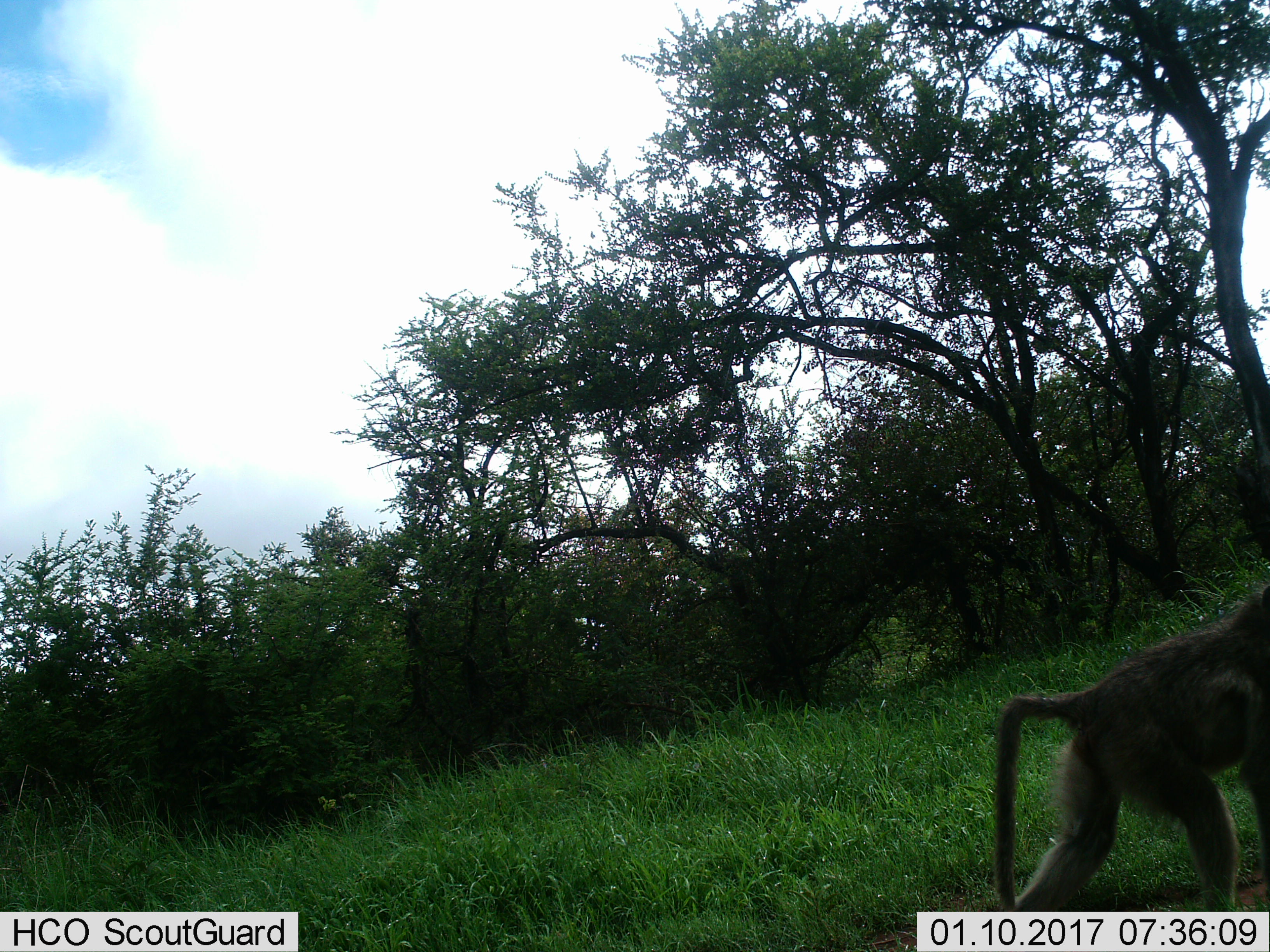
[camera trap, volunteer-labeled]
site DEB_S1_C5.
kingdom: Animalia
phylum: Chordata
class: Mammalia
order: Primates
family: Cercopithecidae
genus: Papio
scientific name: Papio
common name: baboon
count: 1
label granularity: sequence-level